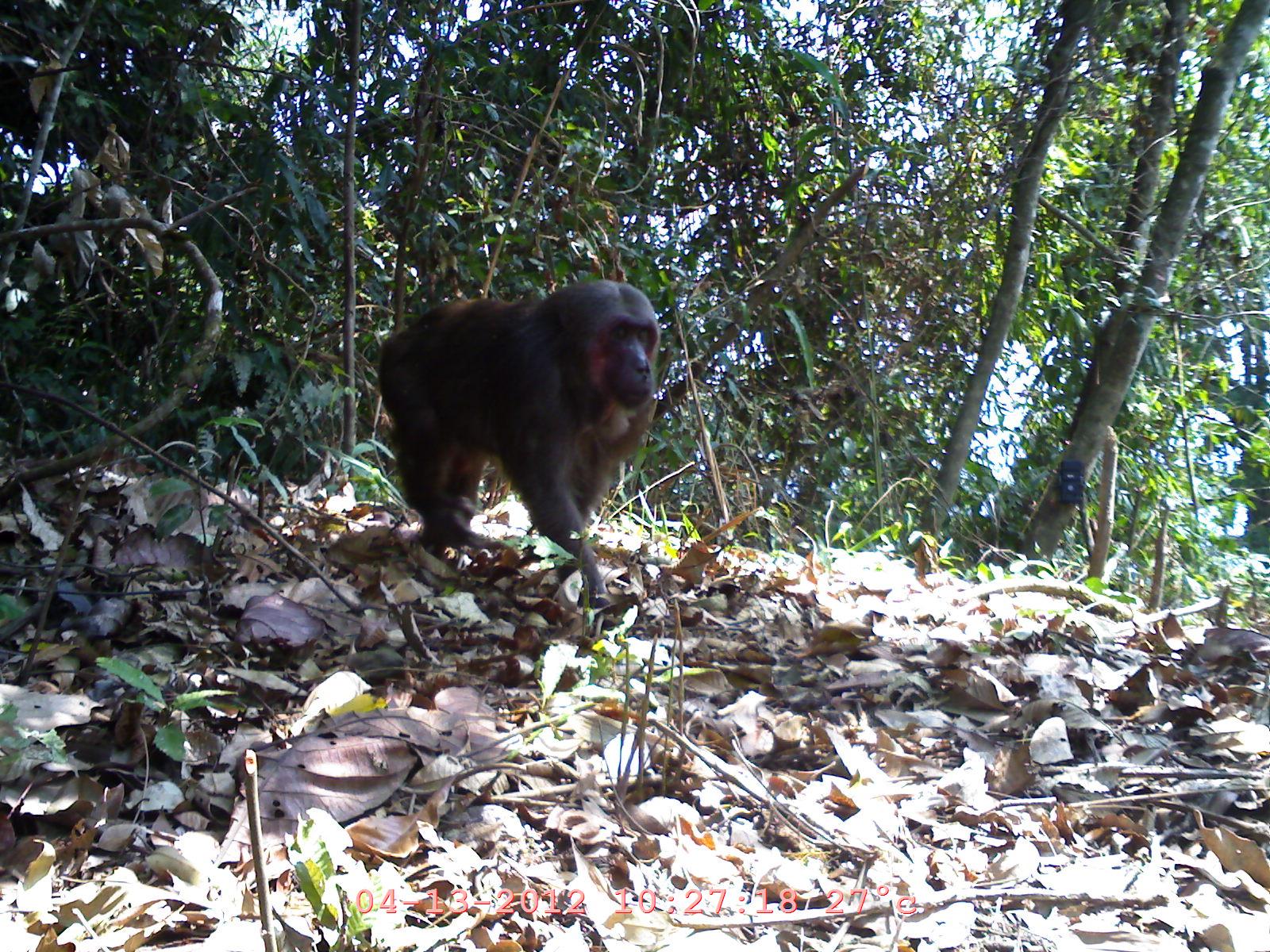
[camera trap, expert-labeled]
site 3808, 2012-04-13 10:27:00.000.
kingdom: Animalia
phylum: Chordata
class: Mammalia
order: Primates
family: Cercopithecidae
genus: Macaca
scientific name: Macaca arctoides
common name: stump-tailed macaque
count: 1